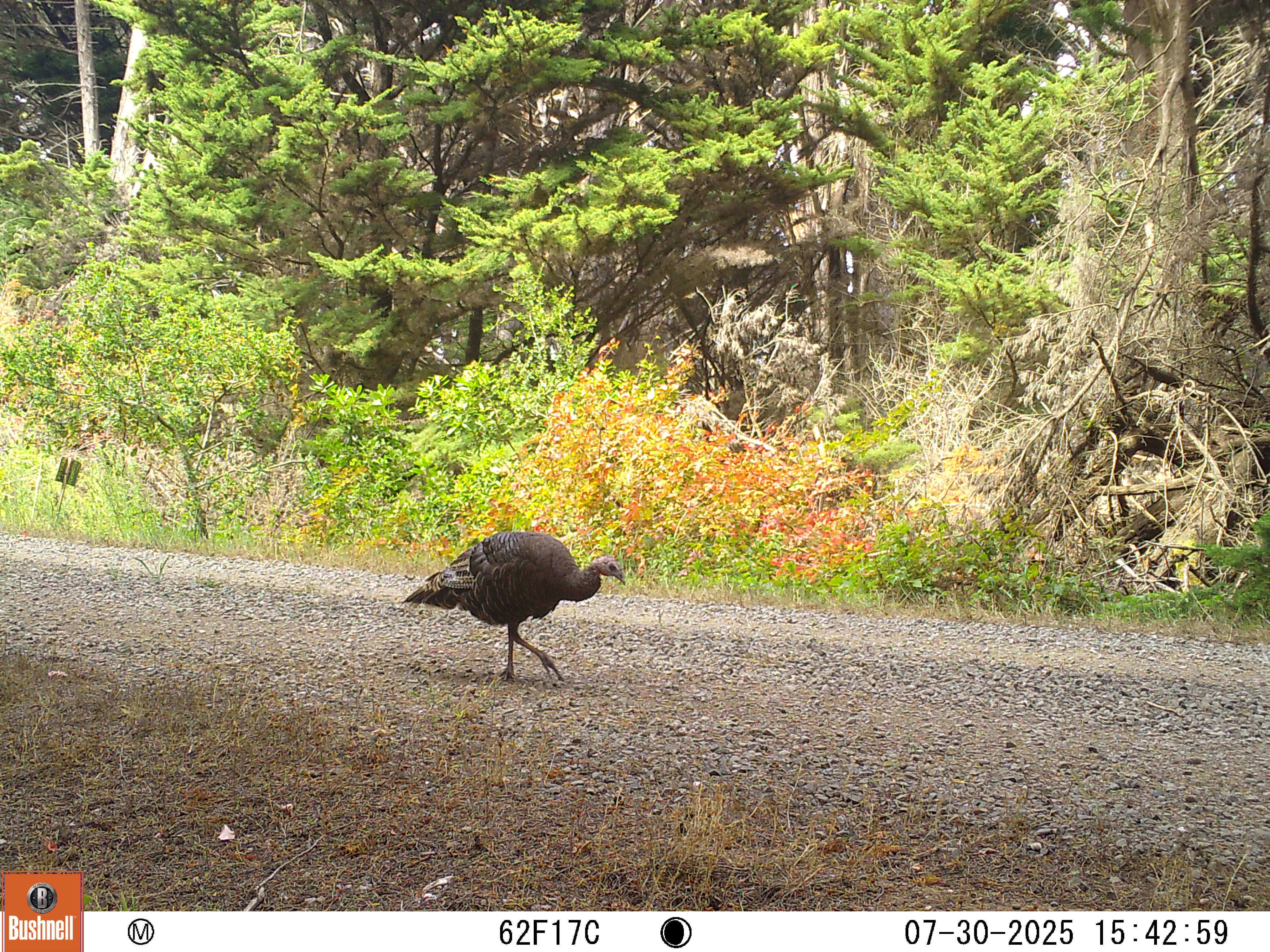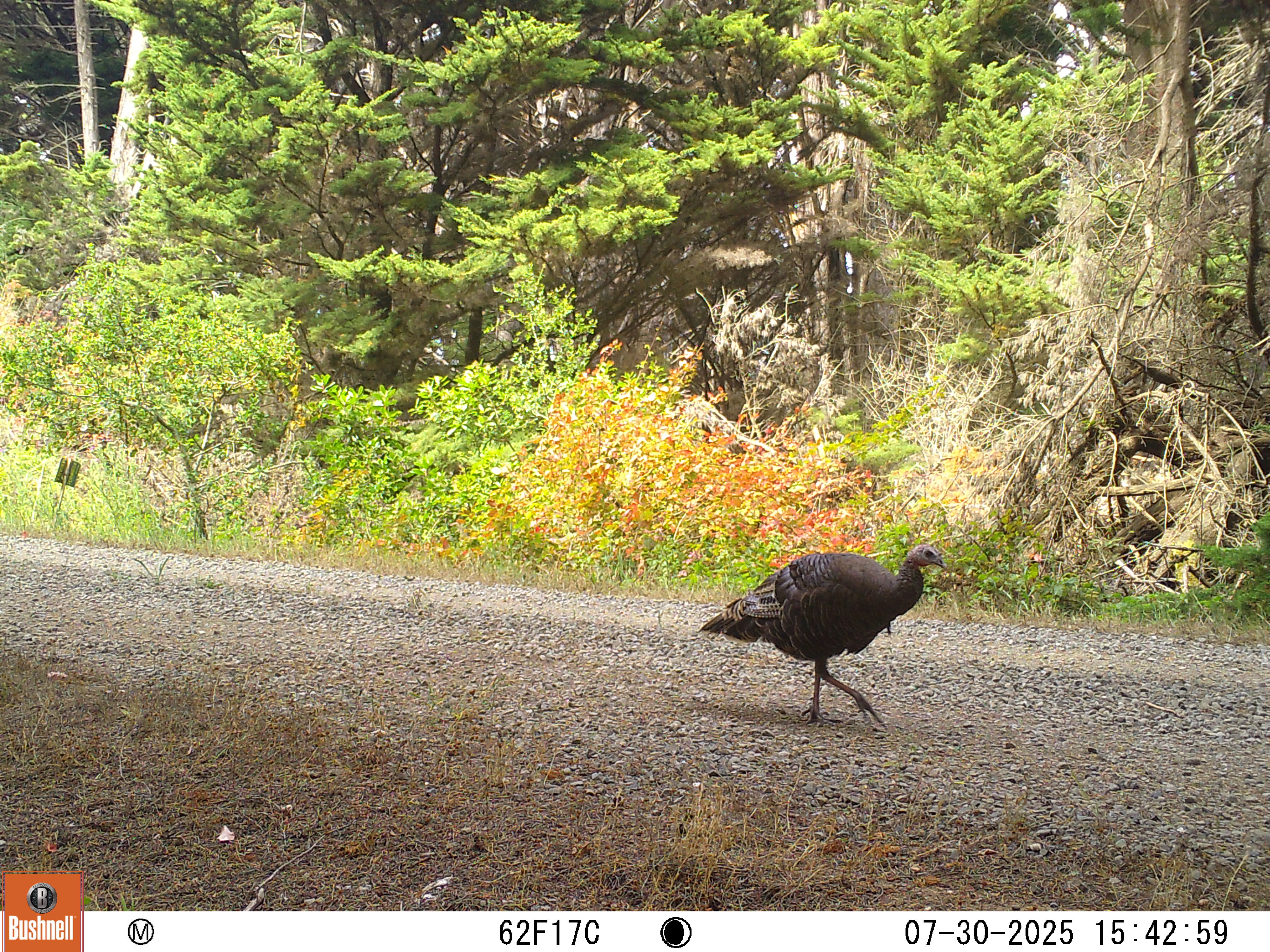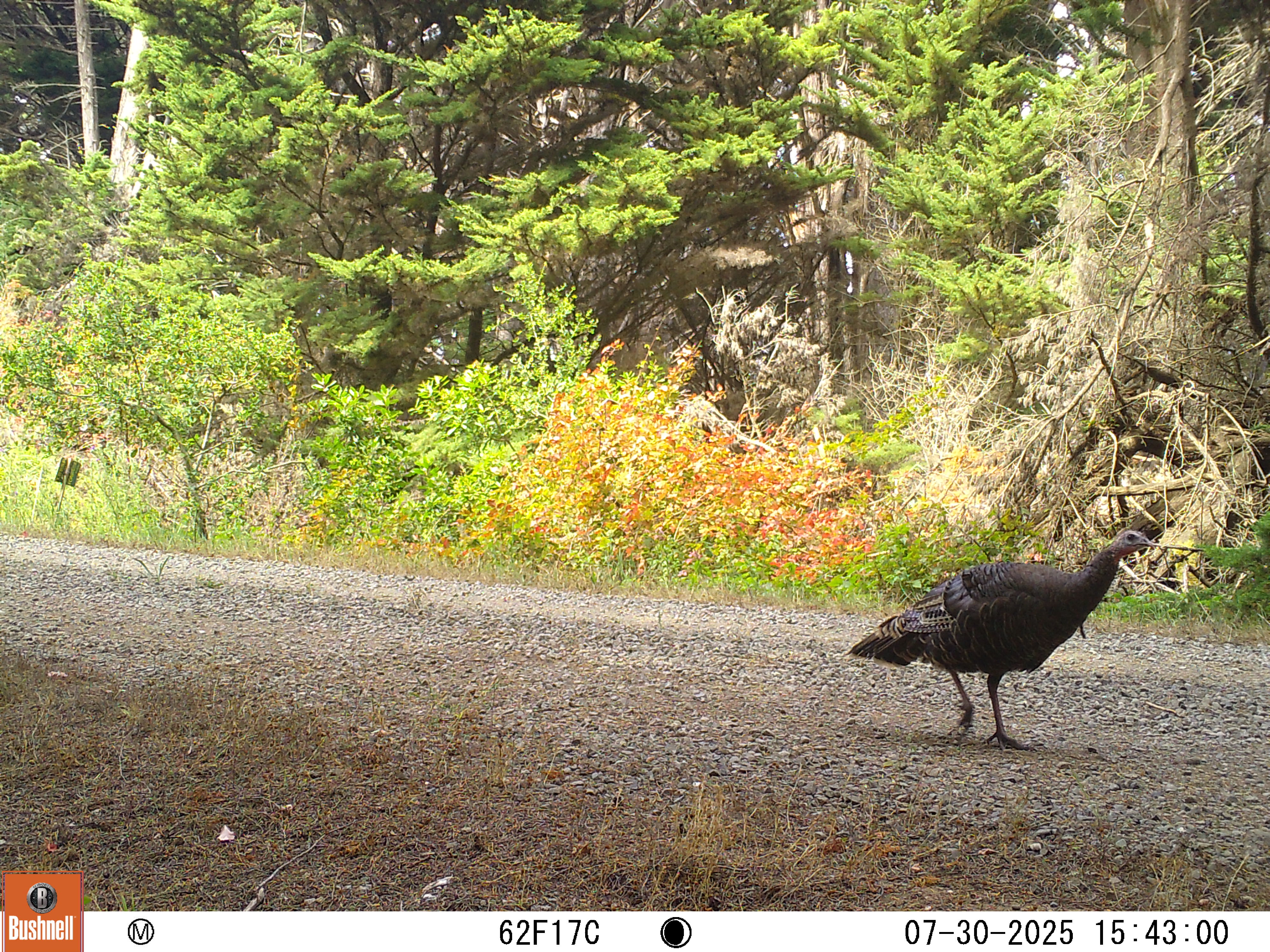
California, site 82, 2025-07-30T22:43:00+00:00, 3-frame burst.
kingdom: Animalia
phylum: Chordata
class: Aves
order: Galliformes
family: Phasianidae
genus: Meleagris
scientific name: Meleagris gallopavo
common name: turkey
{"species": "turkey (Meleagris gallopavo)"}